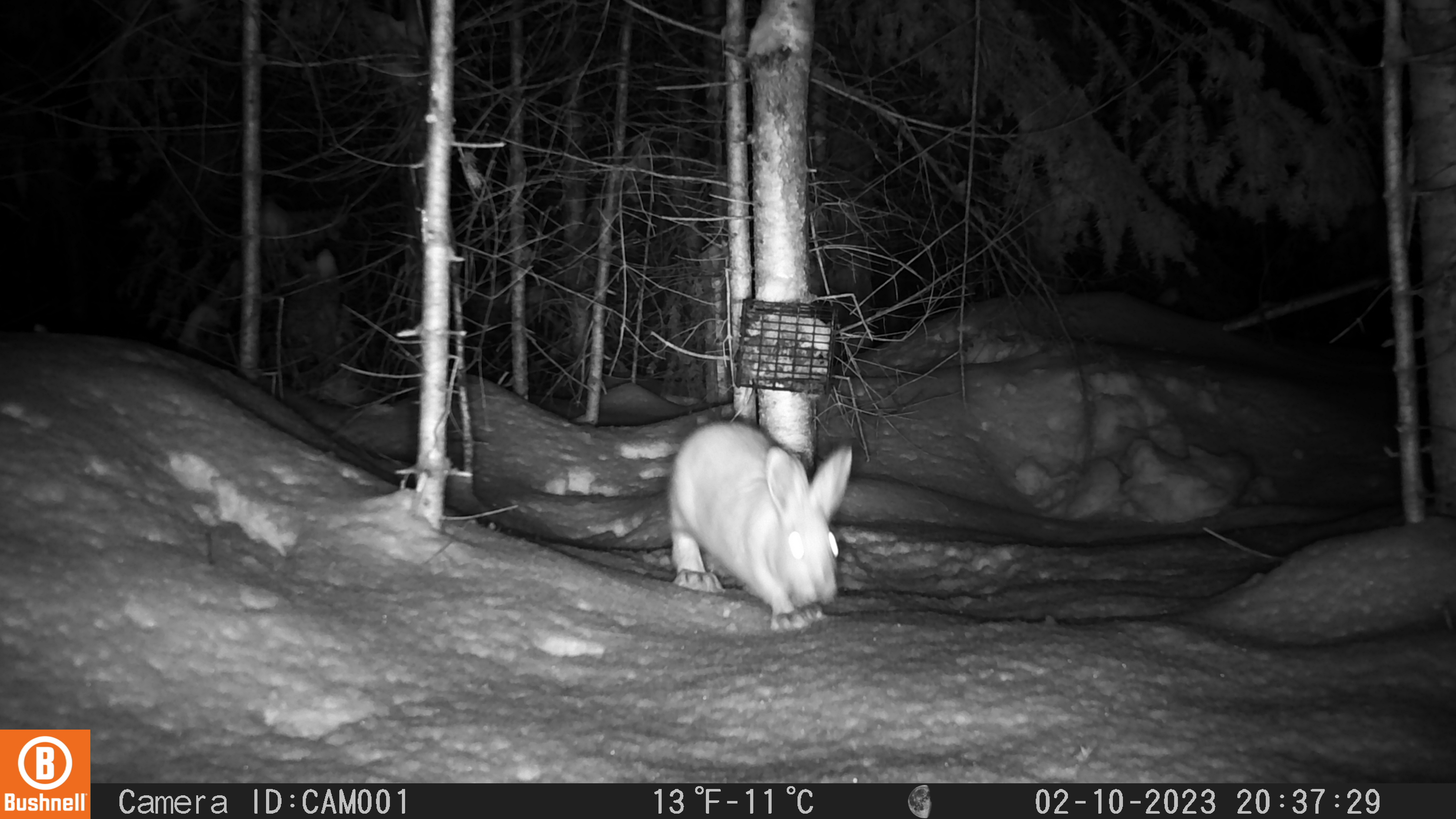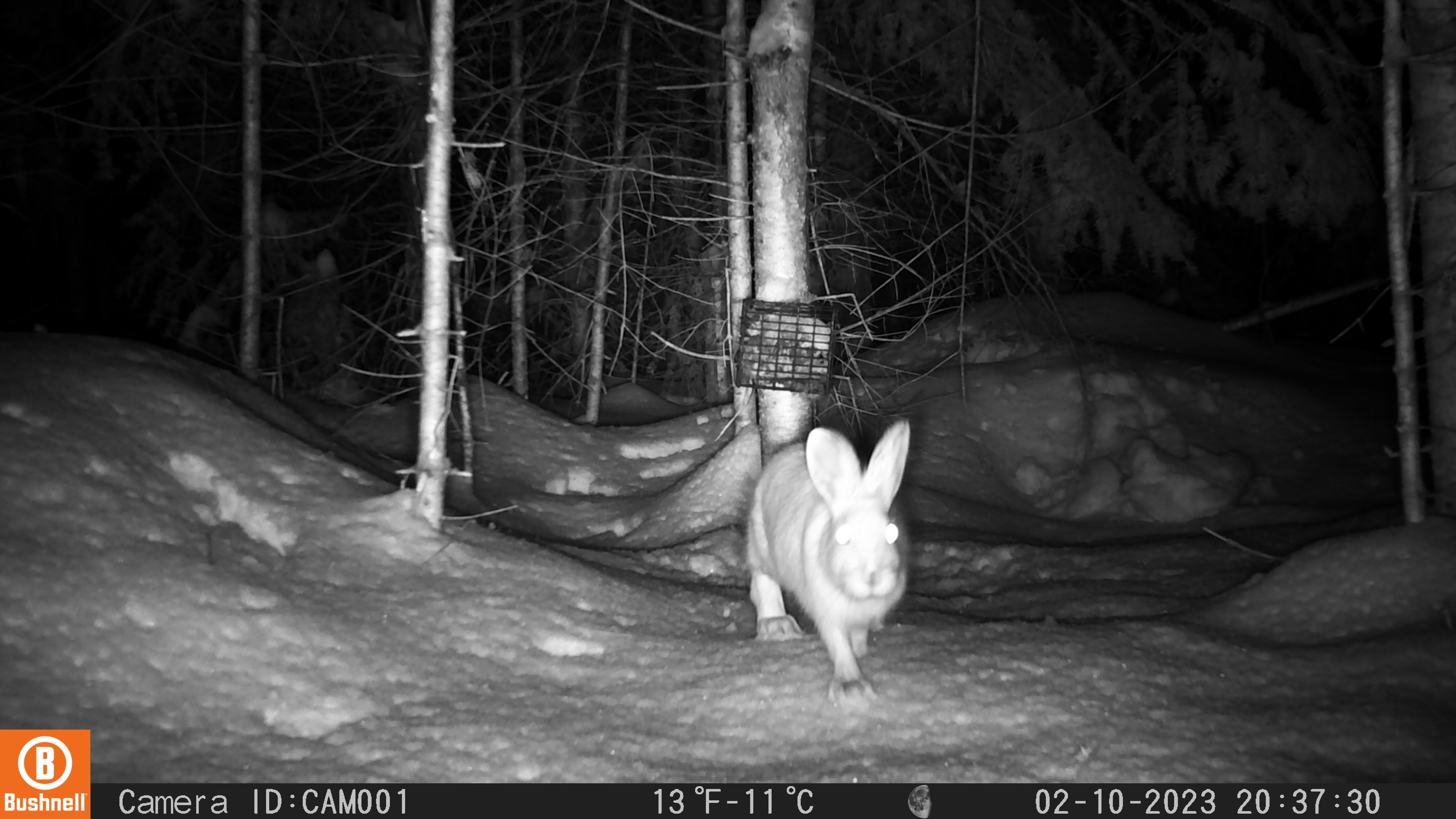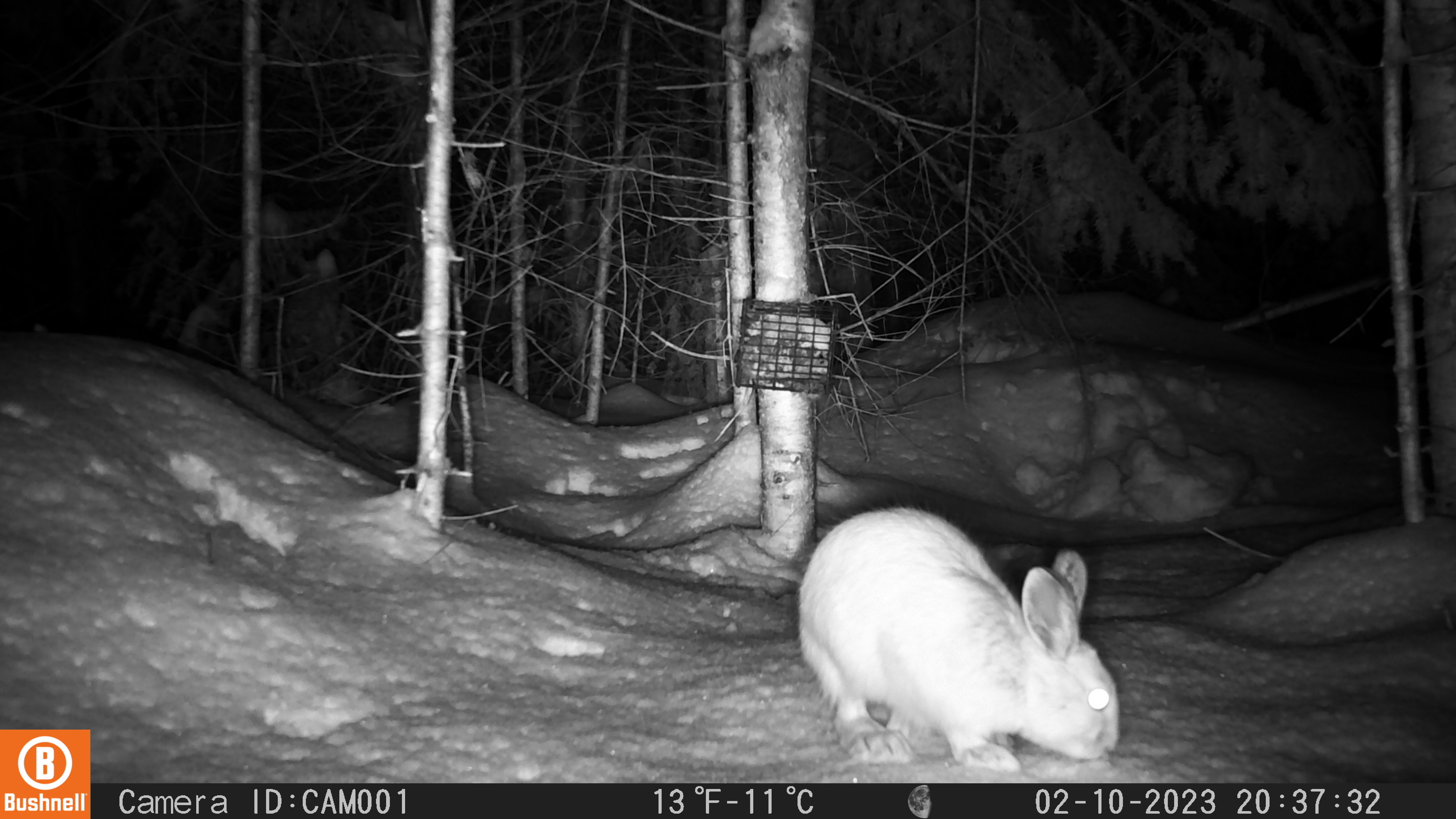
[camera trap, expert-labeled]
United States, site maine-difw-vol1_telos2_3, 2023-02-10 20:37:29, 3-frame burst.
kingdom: Animalia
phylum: Chordata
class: Mammalia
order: Lagomorpha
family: Leporidae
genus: Lepus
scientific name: Lepus americanus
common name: snowshoe hare